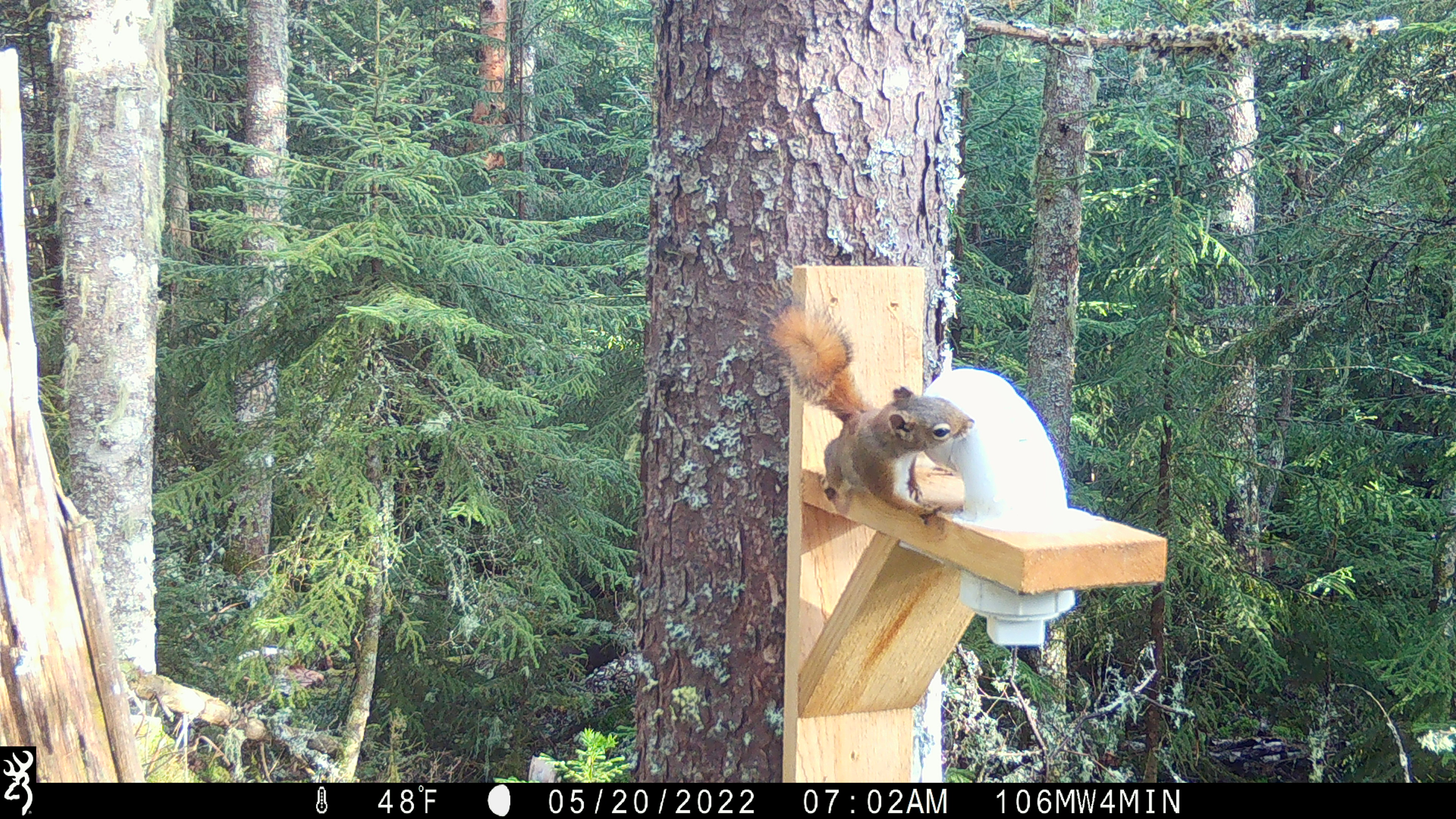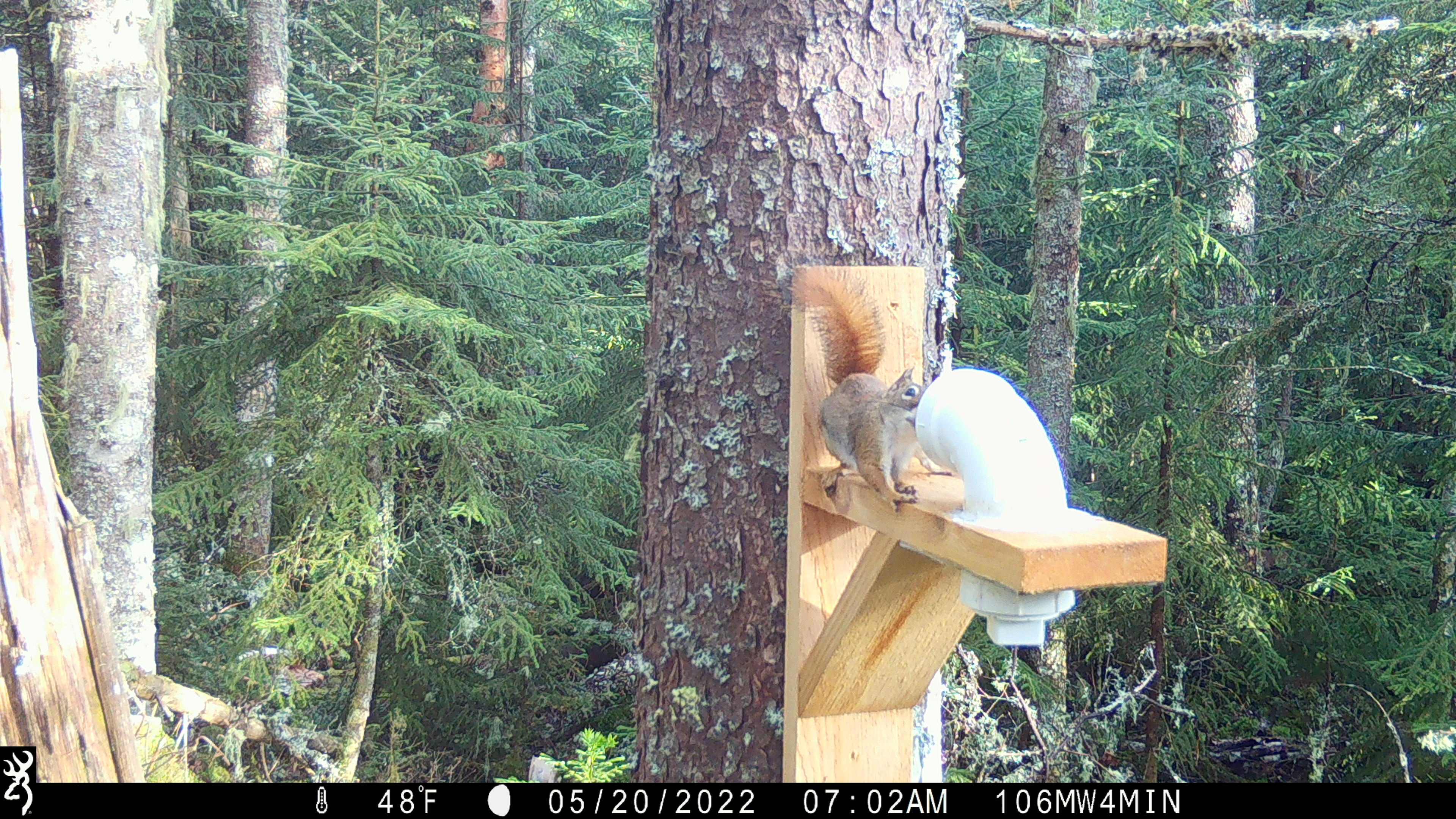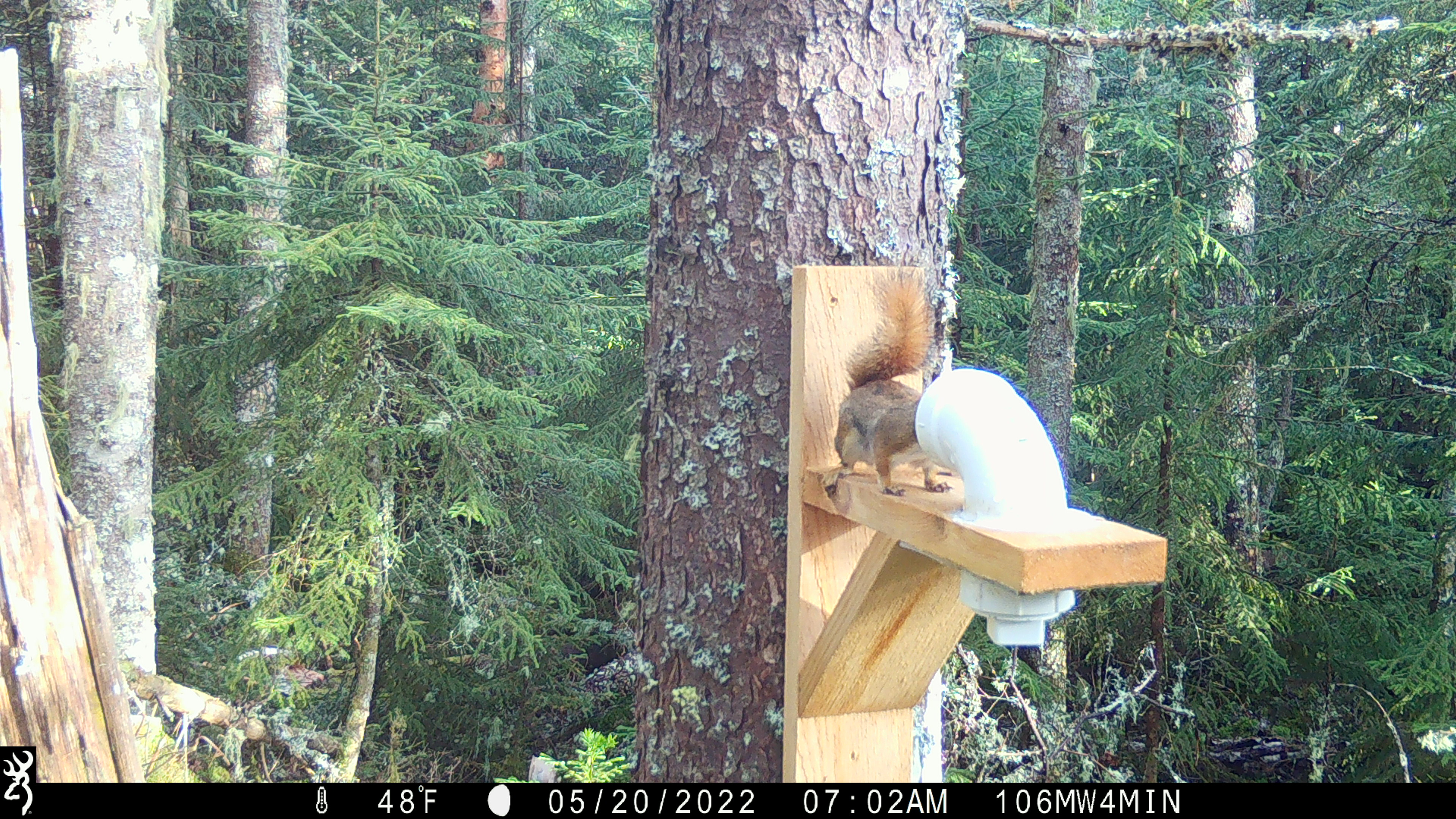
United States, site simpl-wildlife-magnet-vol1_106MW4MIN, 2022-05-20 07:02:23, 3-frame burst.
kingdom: Animalia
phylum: Chordata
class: Mammalia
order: Rodentia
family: Sciuridae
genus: Tamiasciurus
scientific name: Tamiasciurus hudsonicus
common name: red squirrel